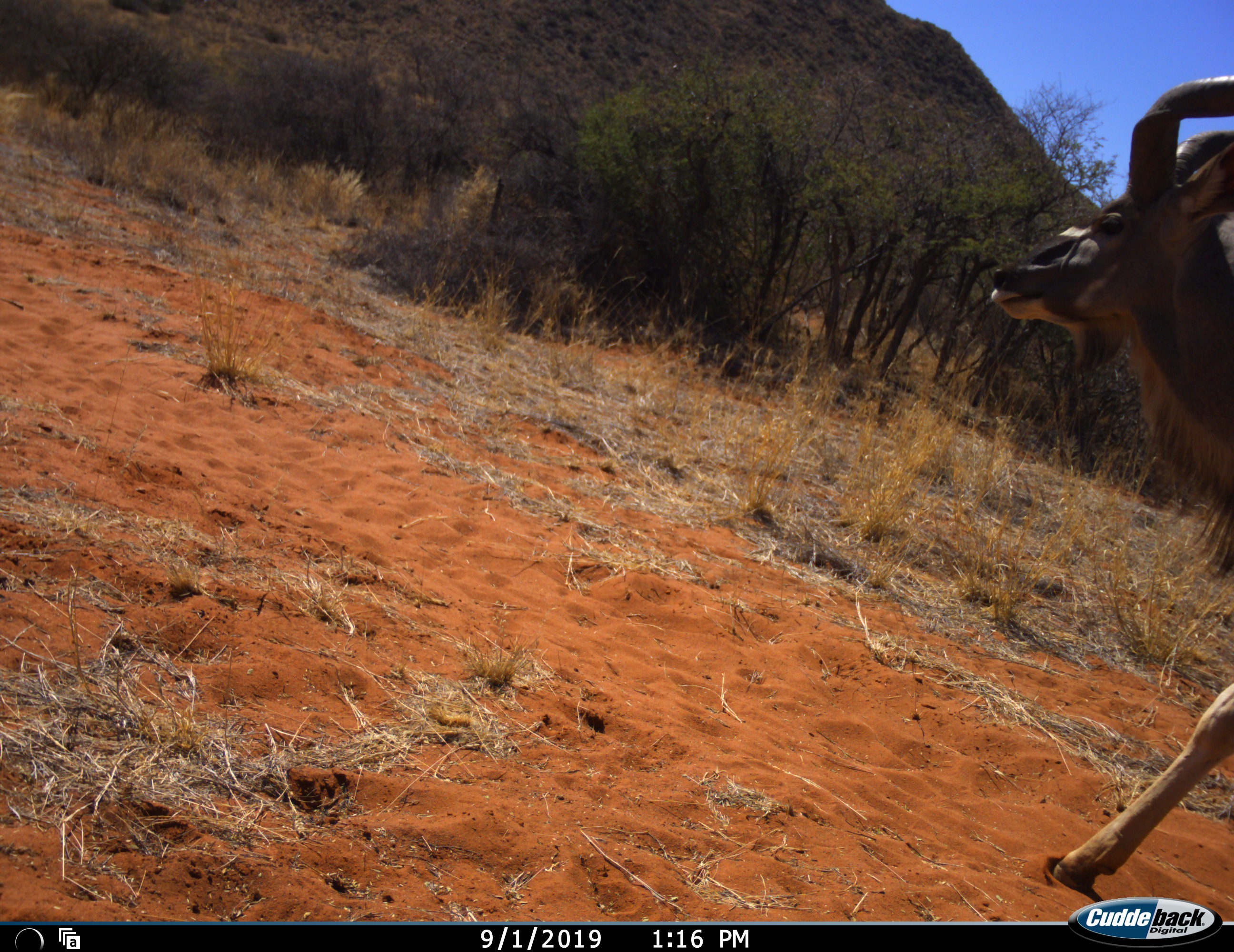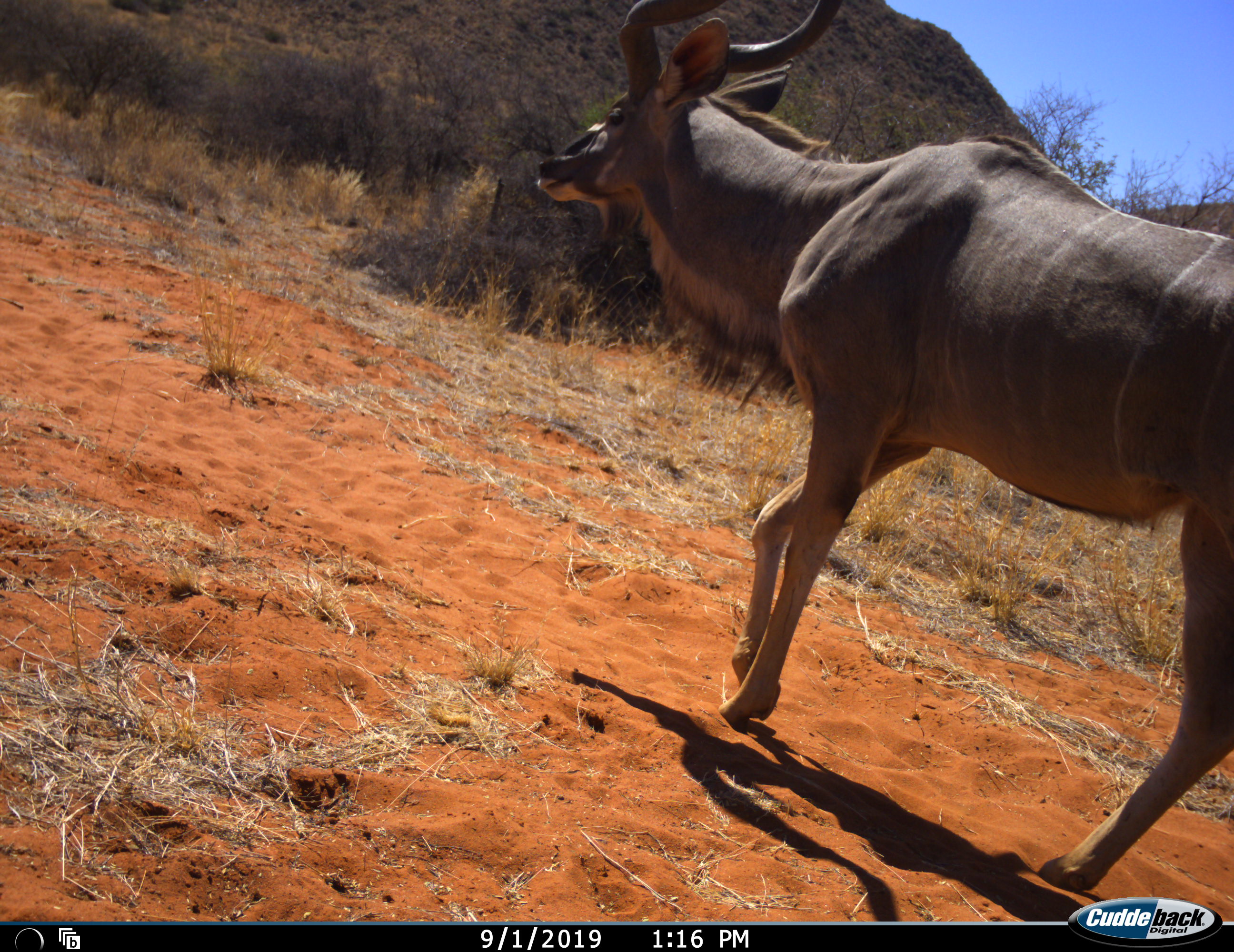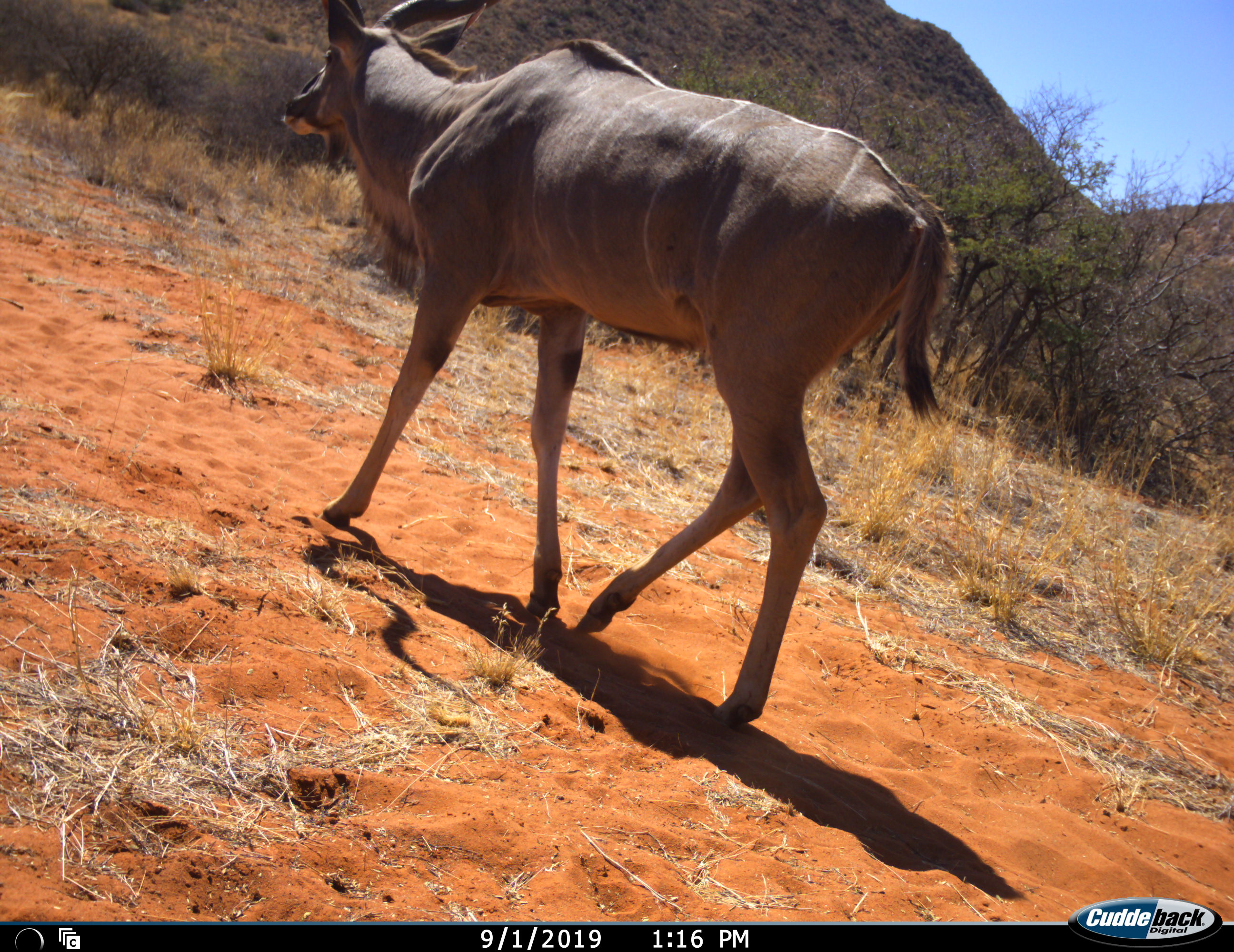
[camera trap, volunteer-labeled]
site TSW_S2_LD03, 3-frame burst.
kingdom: Animalia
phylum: Chordata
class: Mammalia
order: Artiodactyla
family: Bovidae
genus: Tragelaphus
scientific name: Tragelaphus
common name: kudu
Kudu (Tragelaphus), count 1. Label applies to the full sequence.